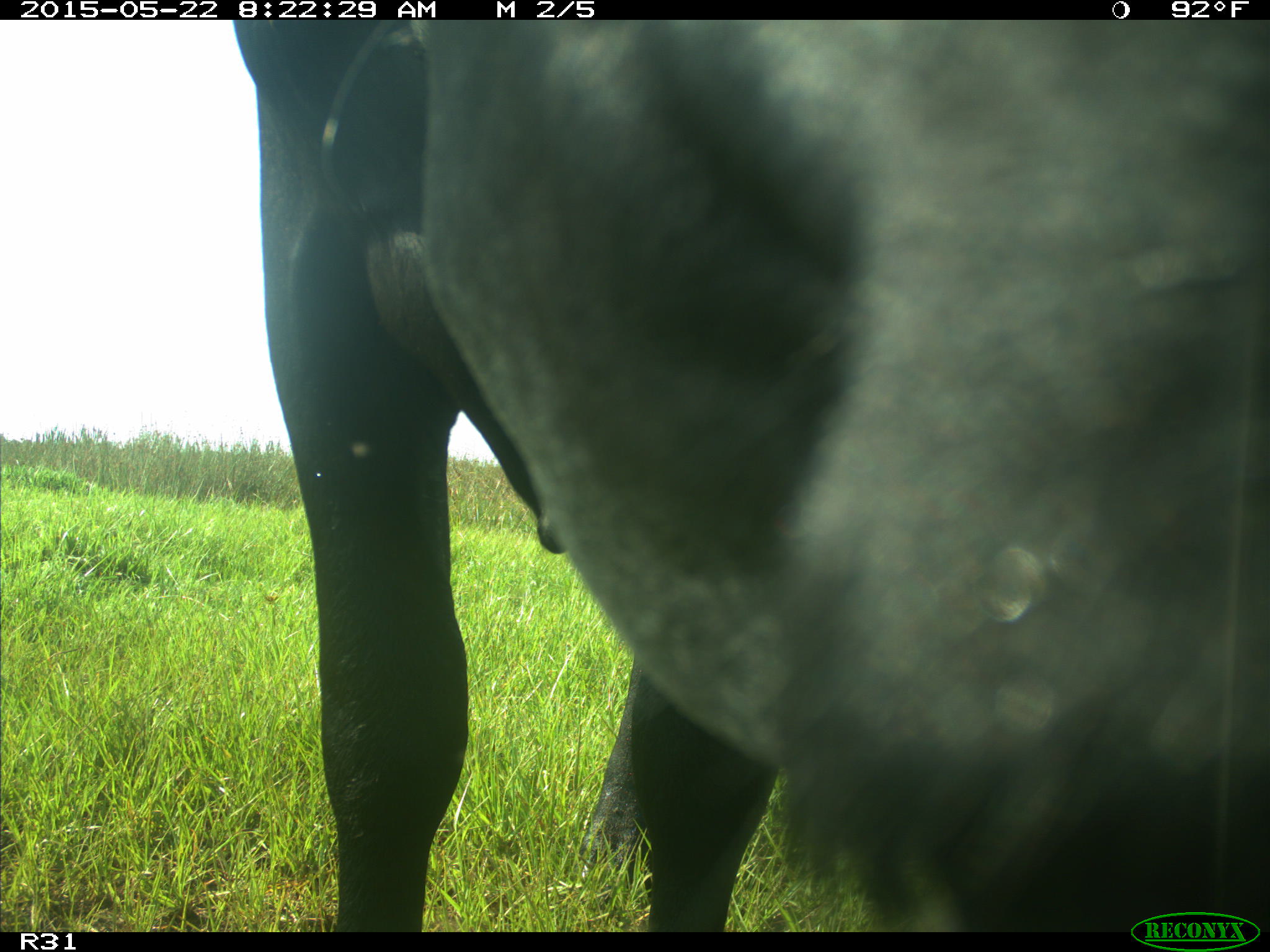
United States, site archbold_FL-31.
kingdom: Animalia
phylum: Chordata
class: Mammalia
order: Artiodactyla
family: Bovidae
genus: Bos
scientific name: Bos taurus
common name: domestic cow